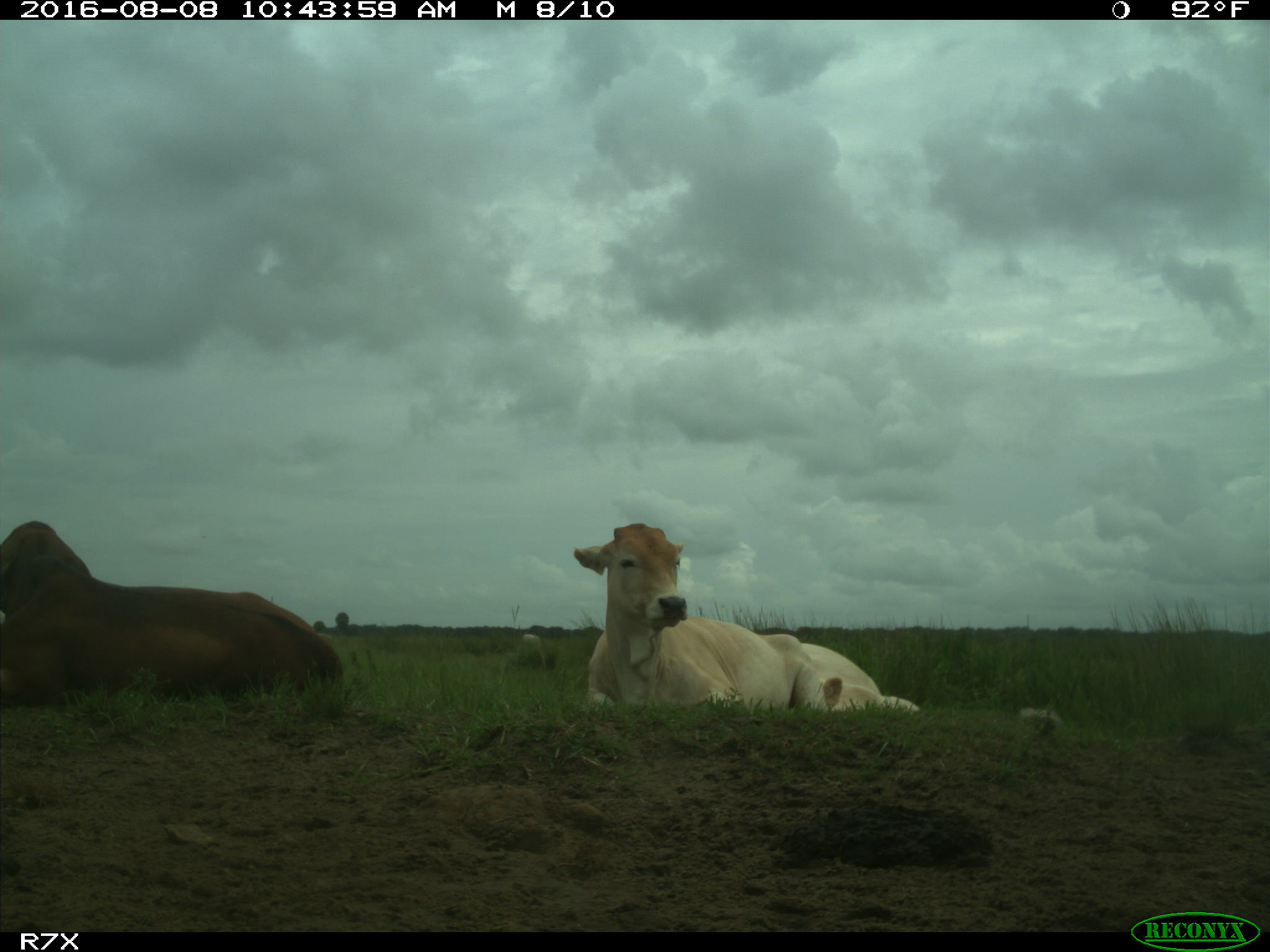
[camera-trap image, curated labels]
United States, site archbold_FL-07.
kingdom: Animalia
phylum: Chordata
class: Mammalia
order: Artiodactyla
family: Bovidae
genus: Bos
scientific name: Bos taurus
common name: domestic cow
Bos taurus (domestic cow).